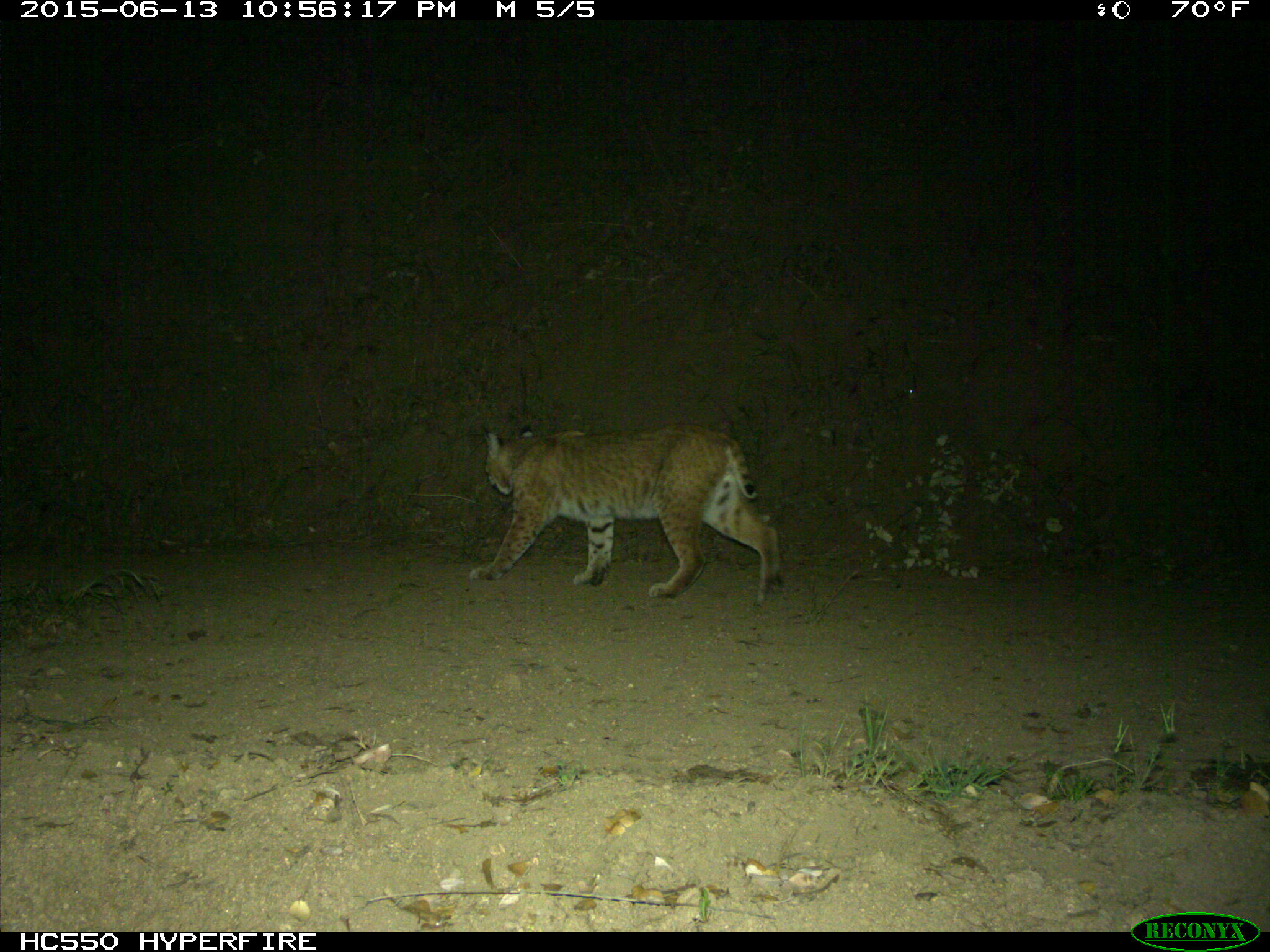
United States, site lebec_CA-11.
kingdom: Animalia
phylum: Chordata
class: Mammalia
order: Carnivora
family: Felidae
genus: Lynx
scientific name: Lynx rufus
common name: bobcat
Lynx rufus (bobcat).